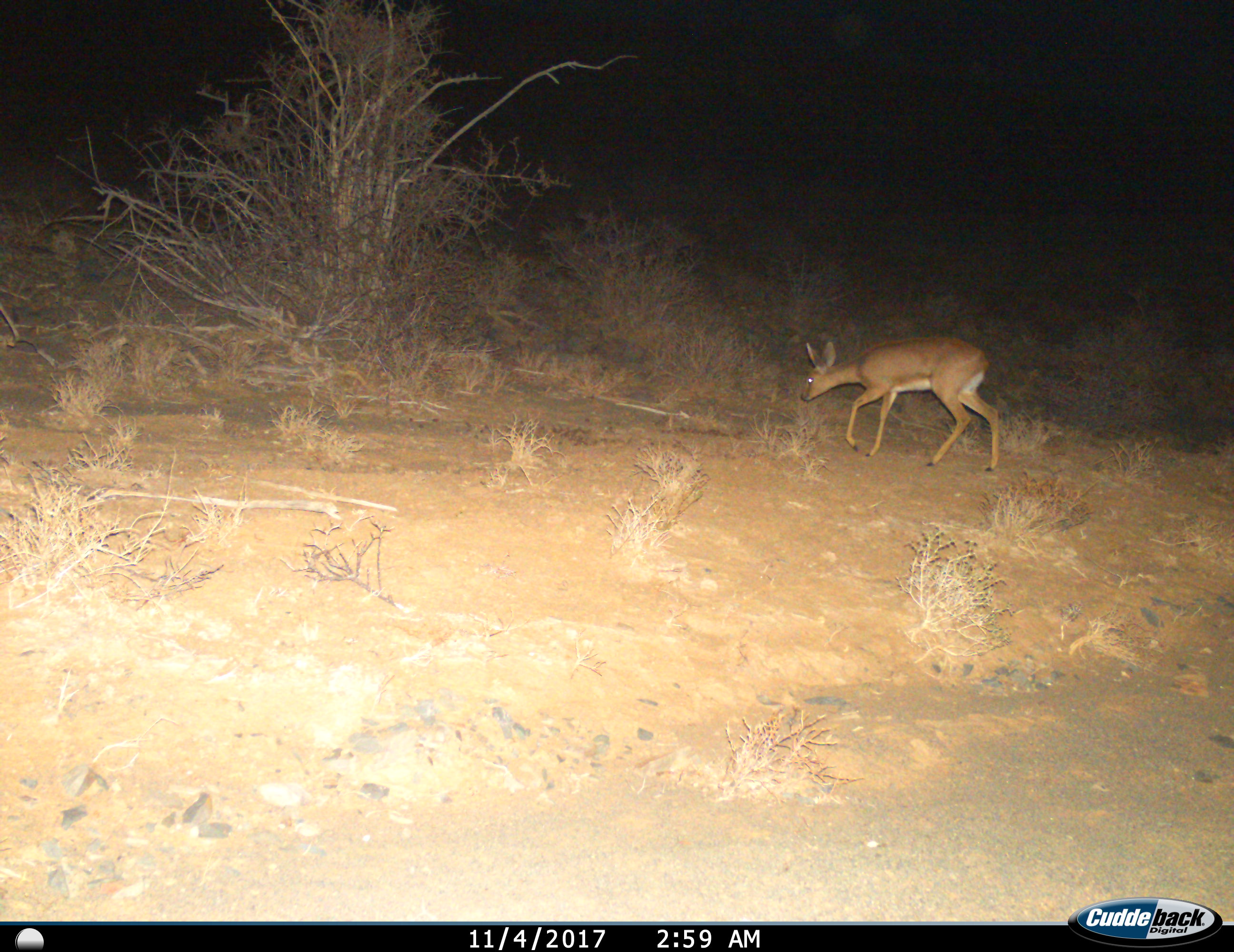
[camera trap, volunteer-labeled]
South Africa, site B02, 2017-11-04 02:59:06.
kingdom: Animalia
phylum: Chordata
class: Mammalia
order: Artiodactyla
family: Bovidae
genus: Raphicerus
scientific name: Raphicerus campestris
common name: steenbok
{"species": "steenbok (Raphicerus campestris)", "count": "1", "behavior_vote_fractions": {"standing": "17%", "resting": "0%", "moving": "83%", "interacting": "0%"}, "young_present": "0%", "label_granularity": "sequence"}